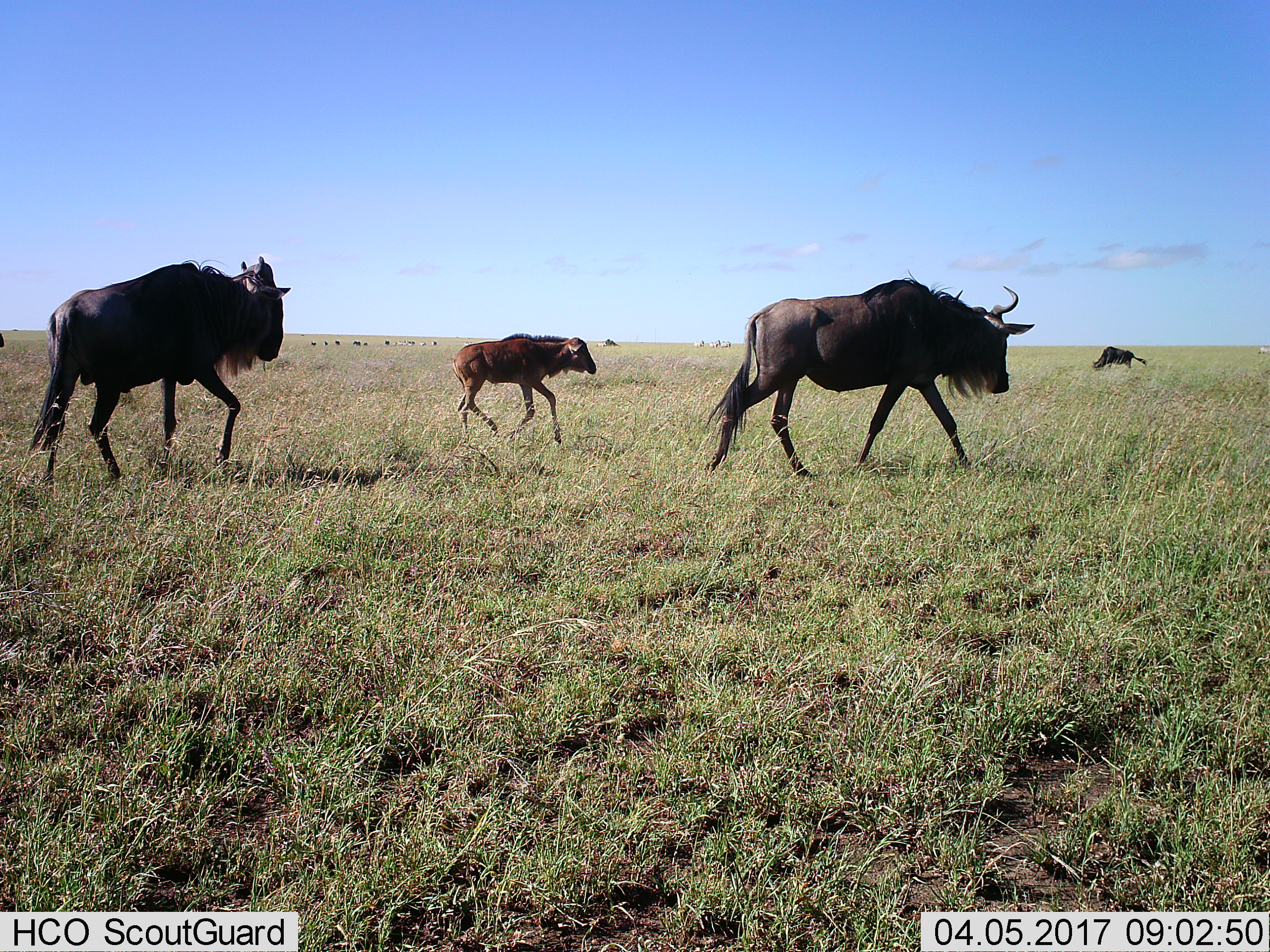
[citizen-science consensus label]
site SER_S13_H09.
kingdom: Animalia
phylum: Chordata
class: Mammalia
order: Artiodactyla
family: Bovidae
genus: Connochaetes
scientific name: Connochaetes taurinus taurinus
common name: blue wildebeest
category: wildebeestblue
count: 4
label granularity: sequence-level